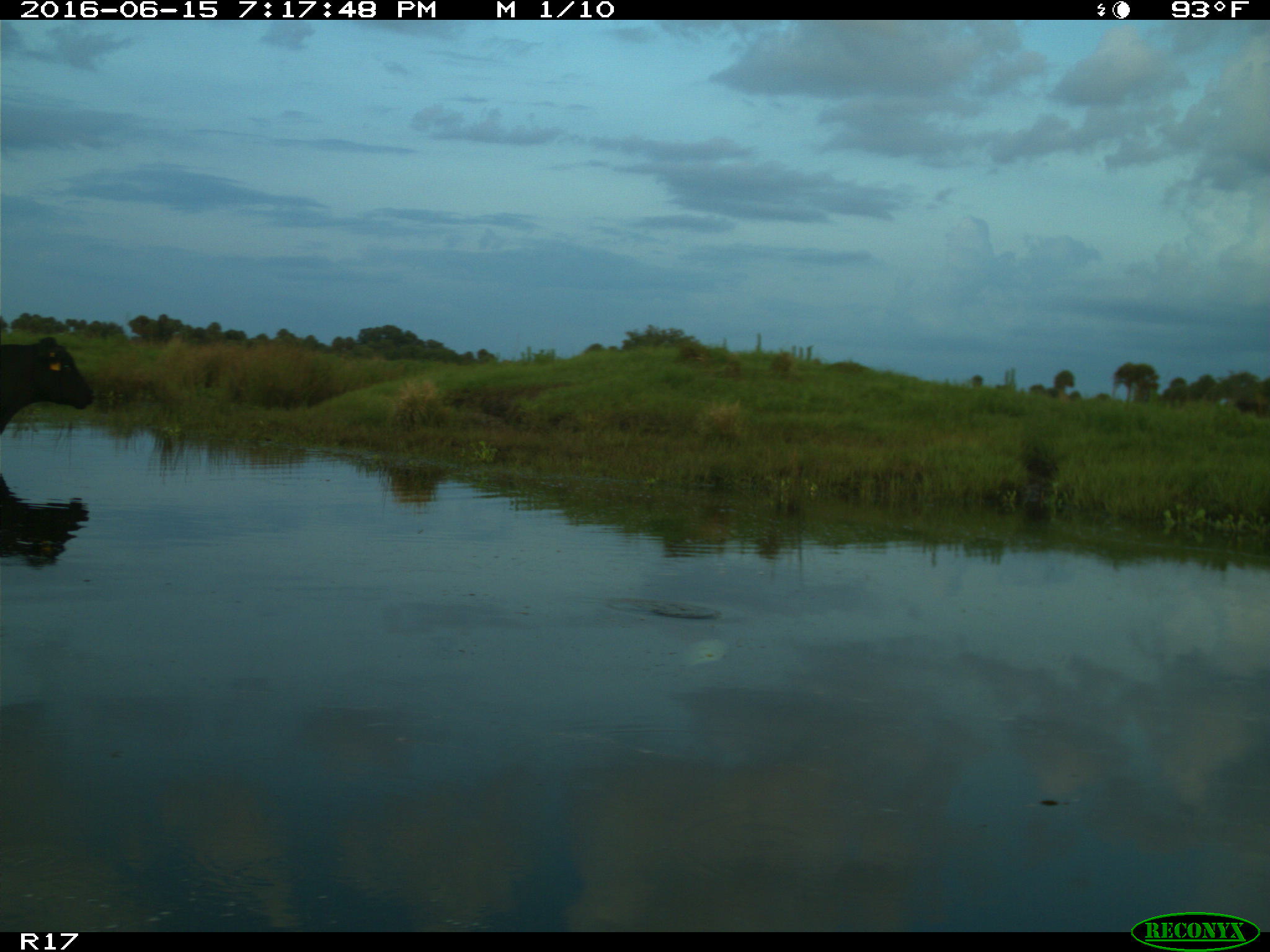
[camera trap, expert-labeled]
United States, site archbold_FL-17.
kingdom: Animalia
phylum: Chordata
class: Mammalia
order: Artiodactyla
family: Bovidae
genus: Bos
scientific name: Bos taurus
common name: domestic cow